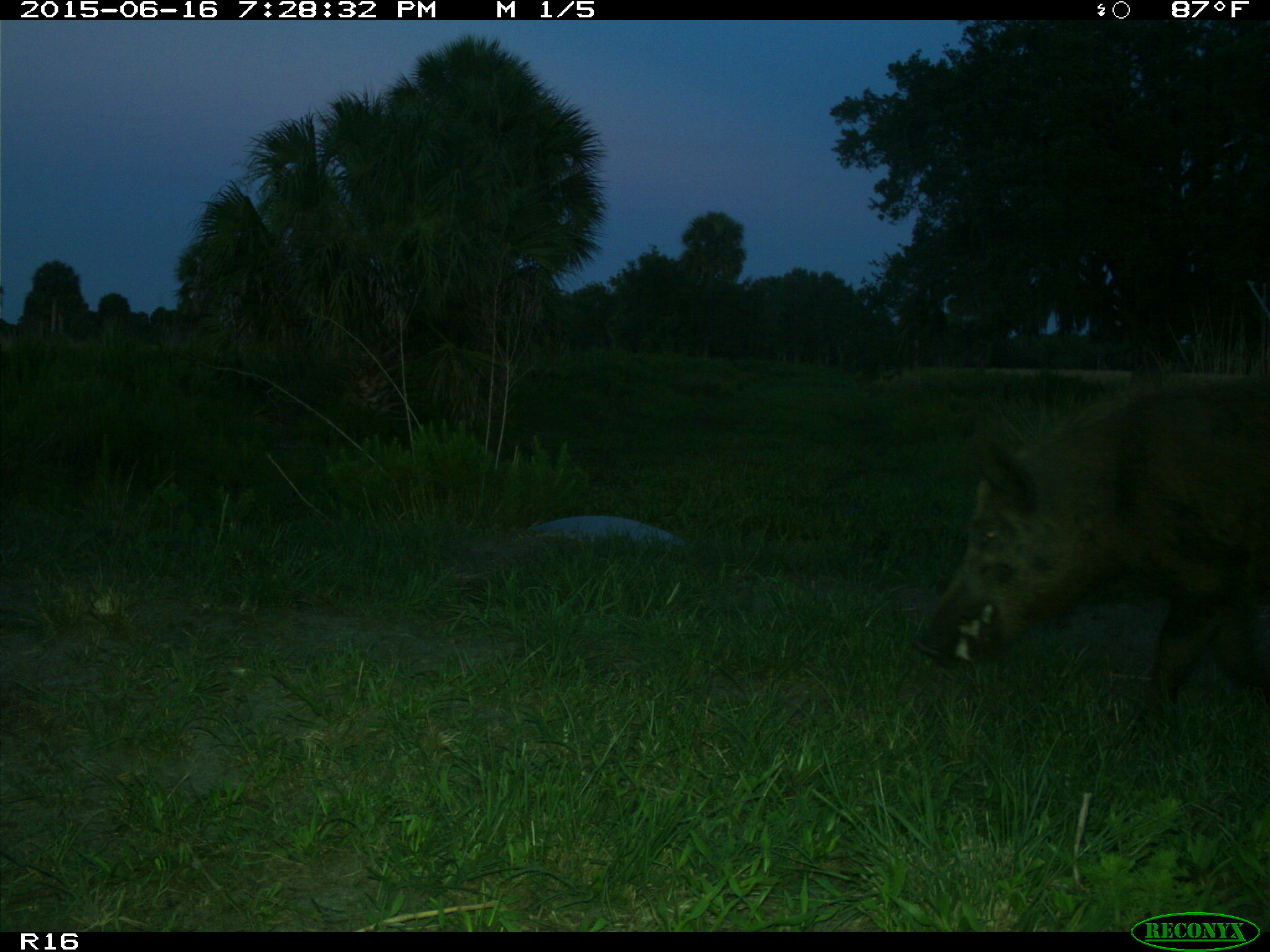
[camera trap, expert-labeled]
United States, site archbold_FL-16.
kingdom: Animalia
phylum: Chordata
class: Mammalia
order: Artiodactyla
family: Suidae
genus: Sus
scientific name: Sus scrofa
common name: wild boar